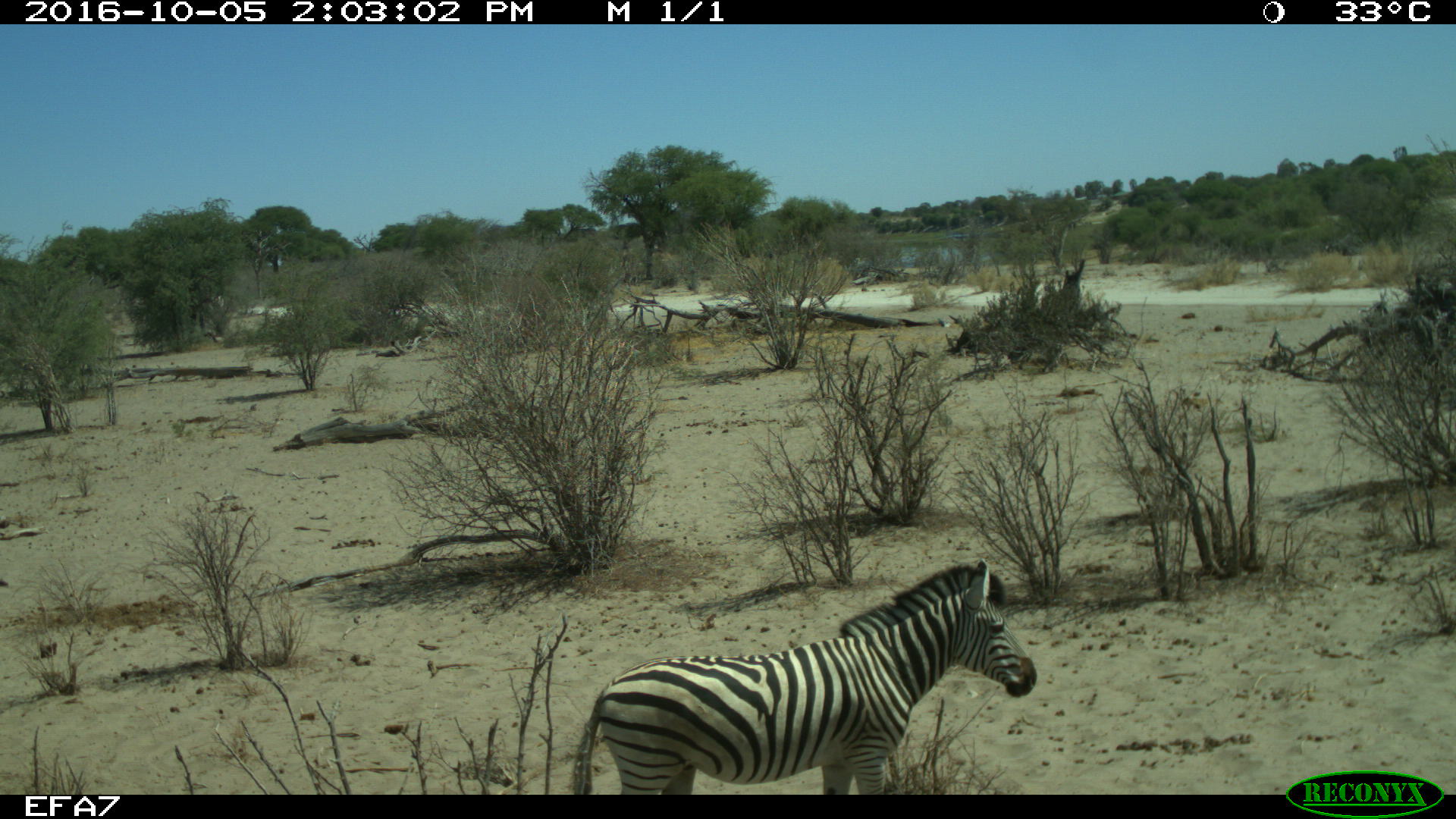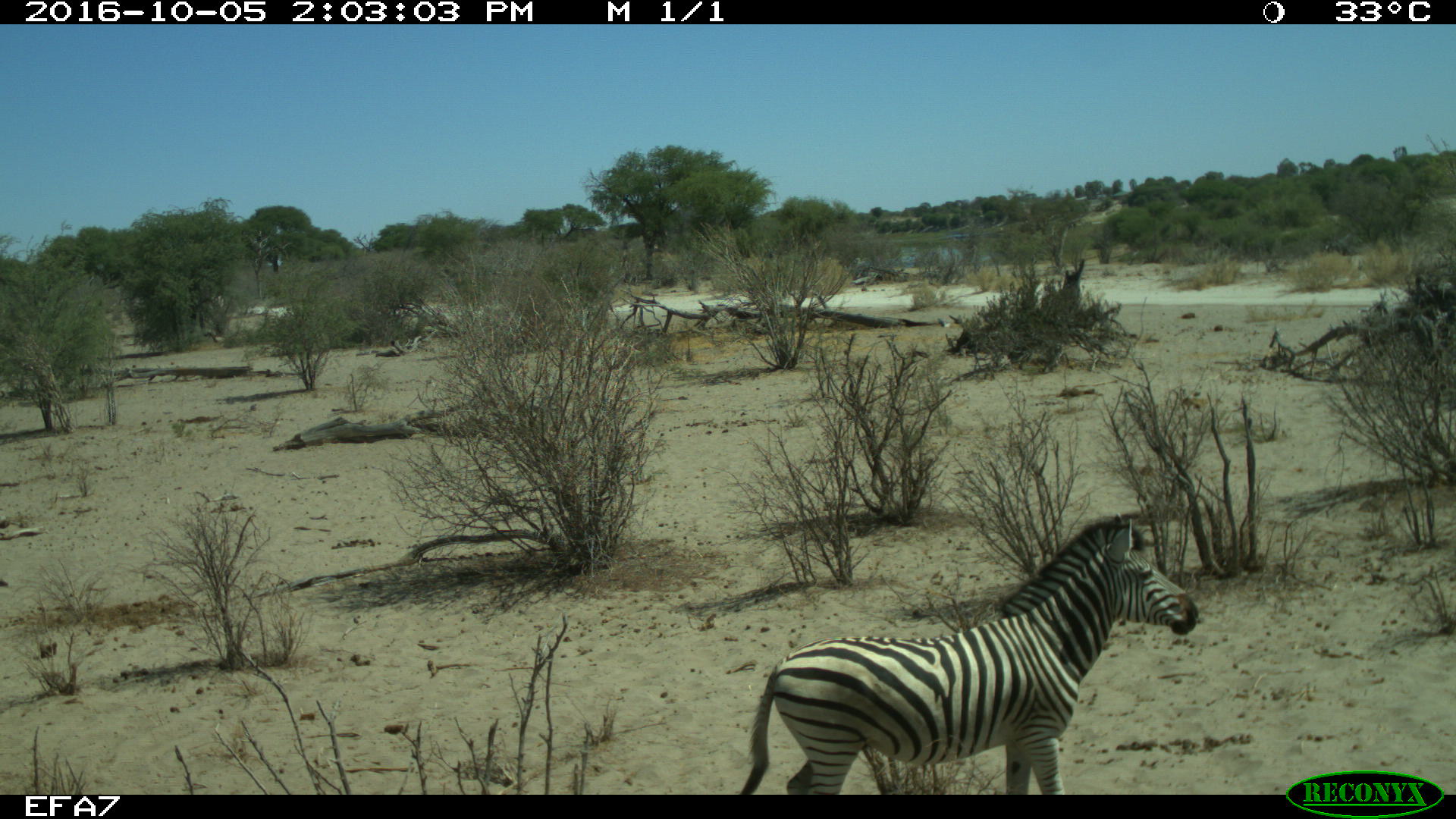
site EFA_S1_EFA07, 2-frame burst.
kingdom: Animalia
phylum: Chordata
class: Mammalia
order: Perissodactyla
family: Equidae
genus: Equus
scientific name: Equus quagga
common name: plains zebra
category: zebraplains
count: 1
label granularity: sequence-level